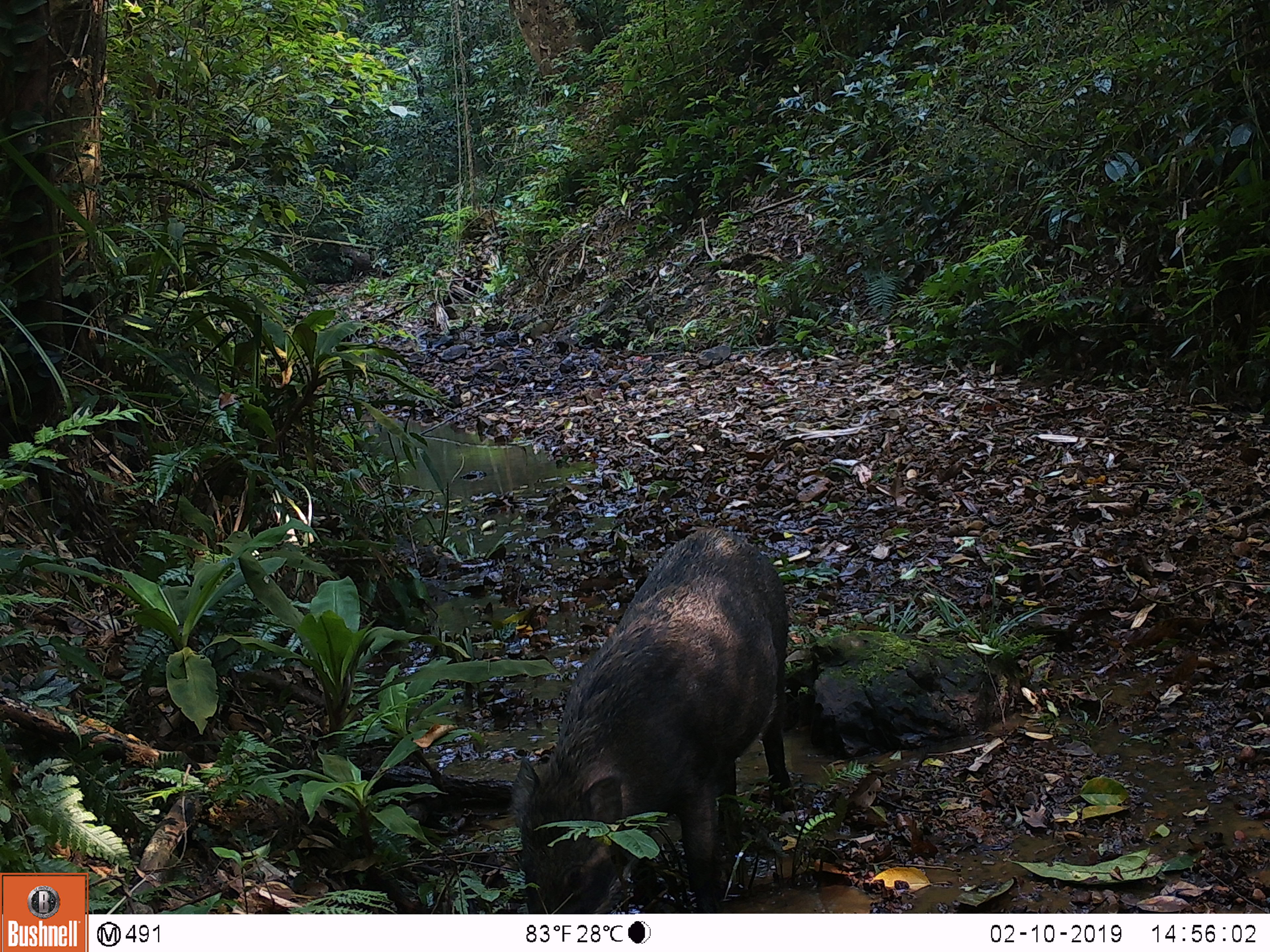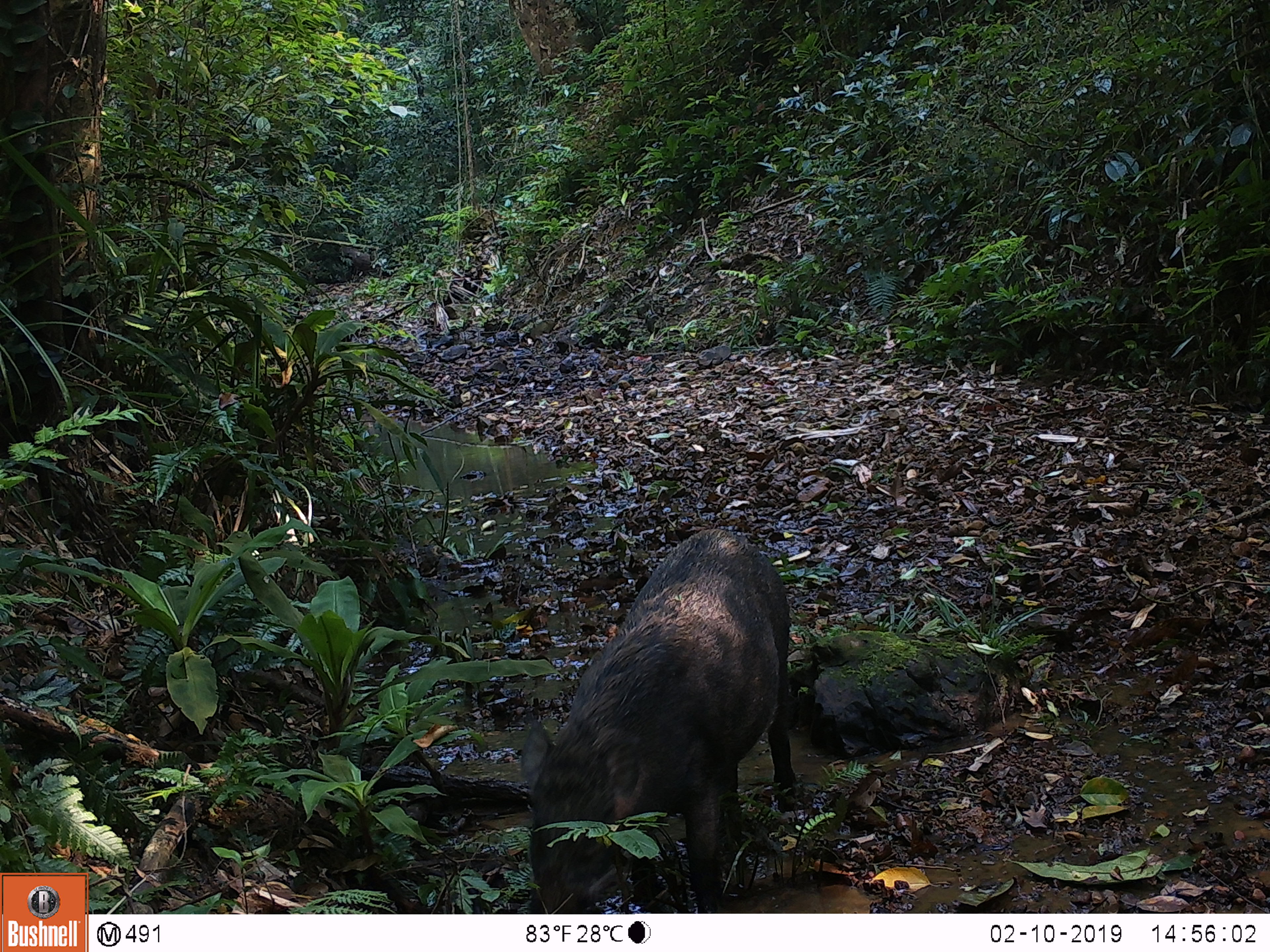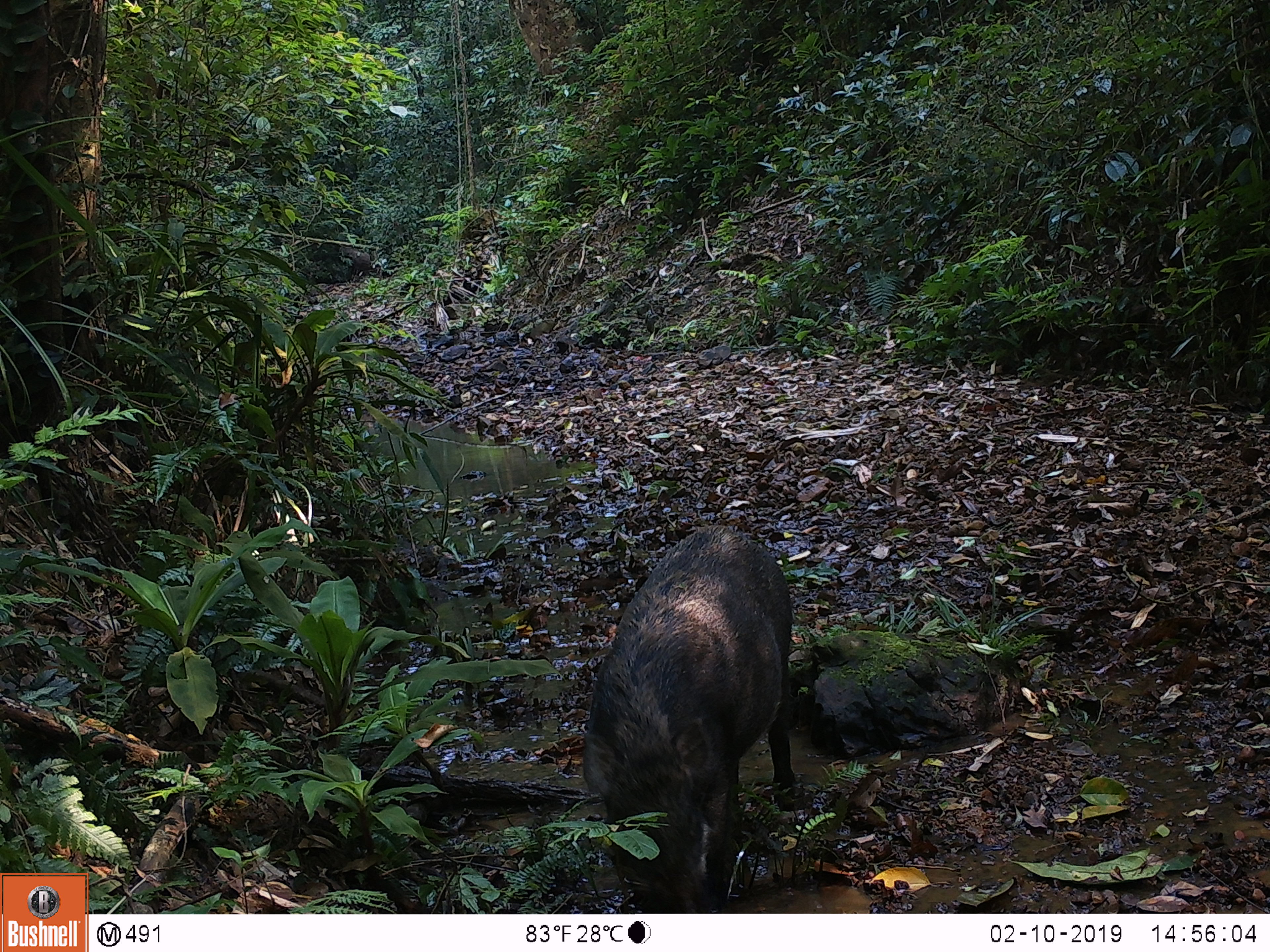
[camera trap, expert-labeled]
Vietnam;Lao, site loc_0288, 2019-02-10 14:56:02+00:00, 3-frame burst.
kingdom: Animalia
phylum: Chordata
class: Mammalia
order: Artiodactyla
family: Suidae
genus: Sus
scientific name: Sus scrofa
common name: eurasian wild pig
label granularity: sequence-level